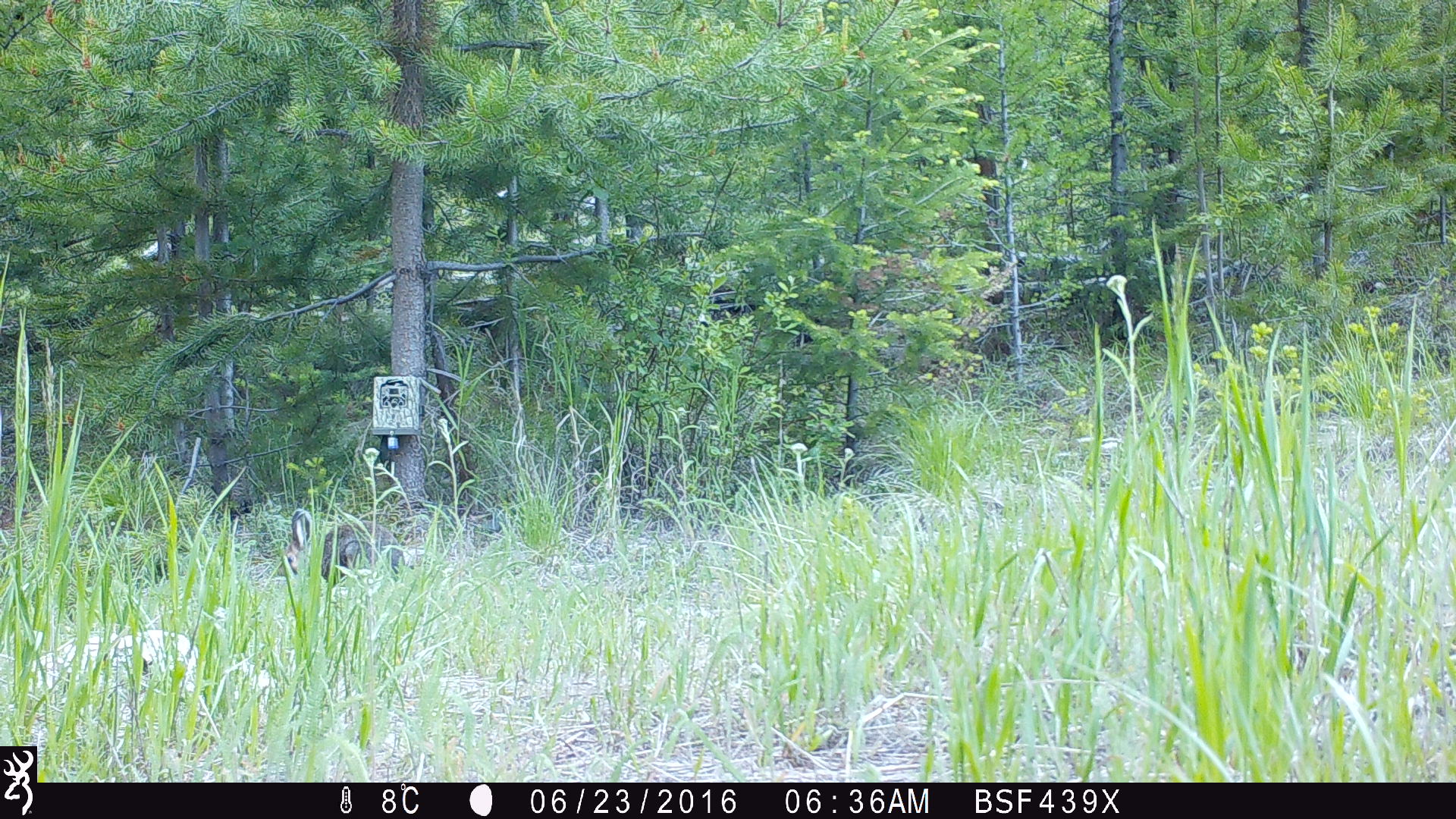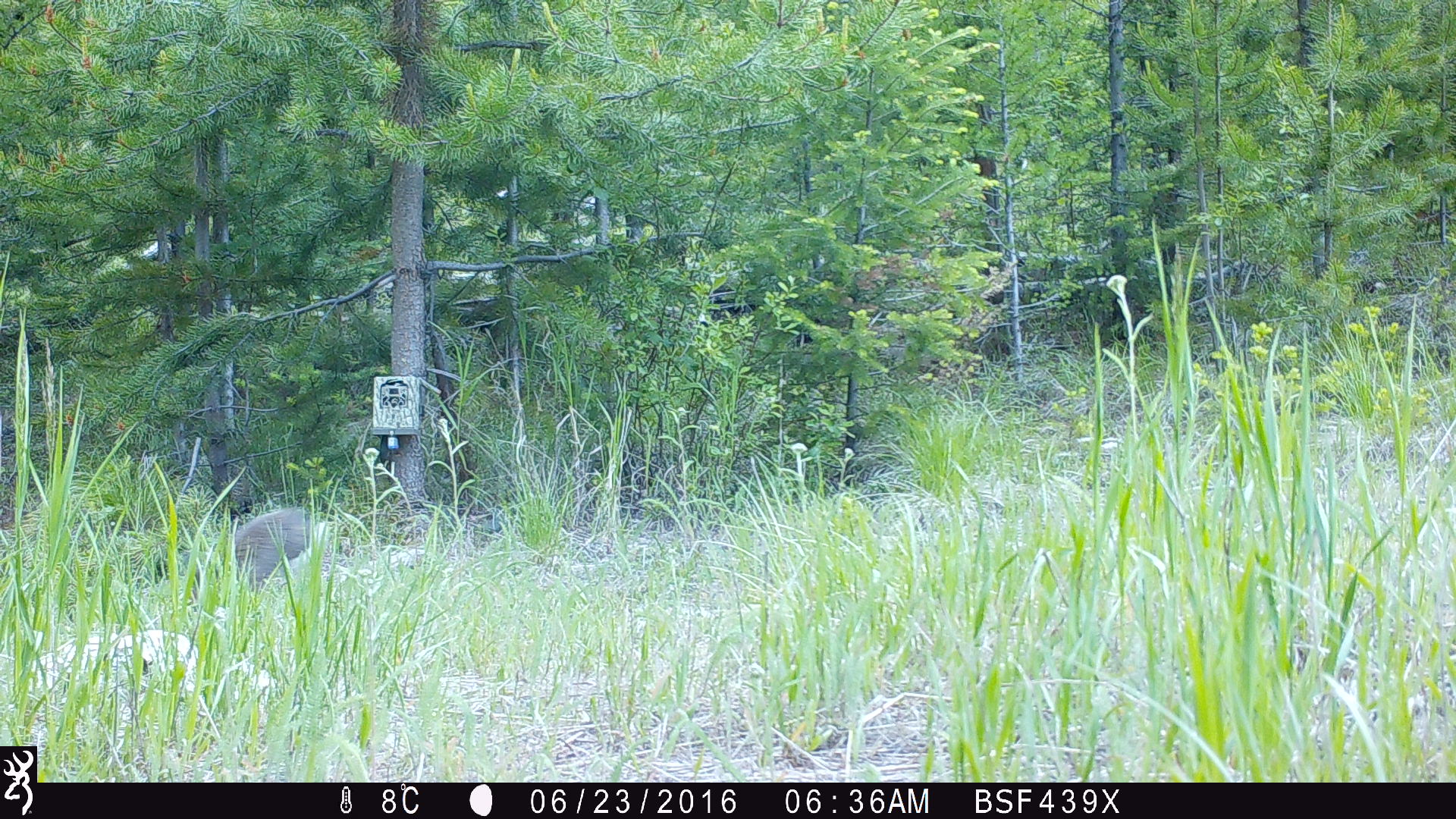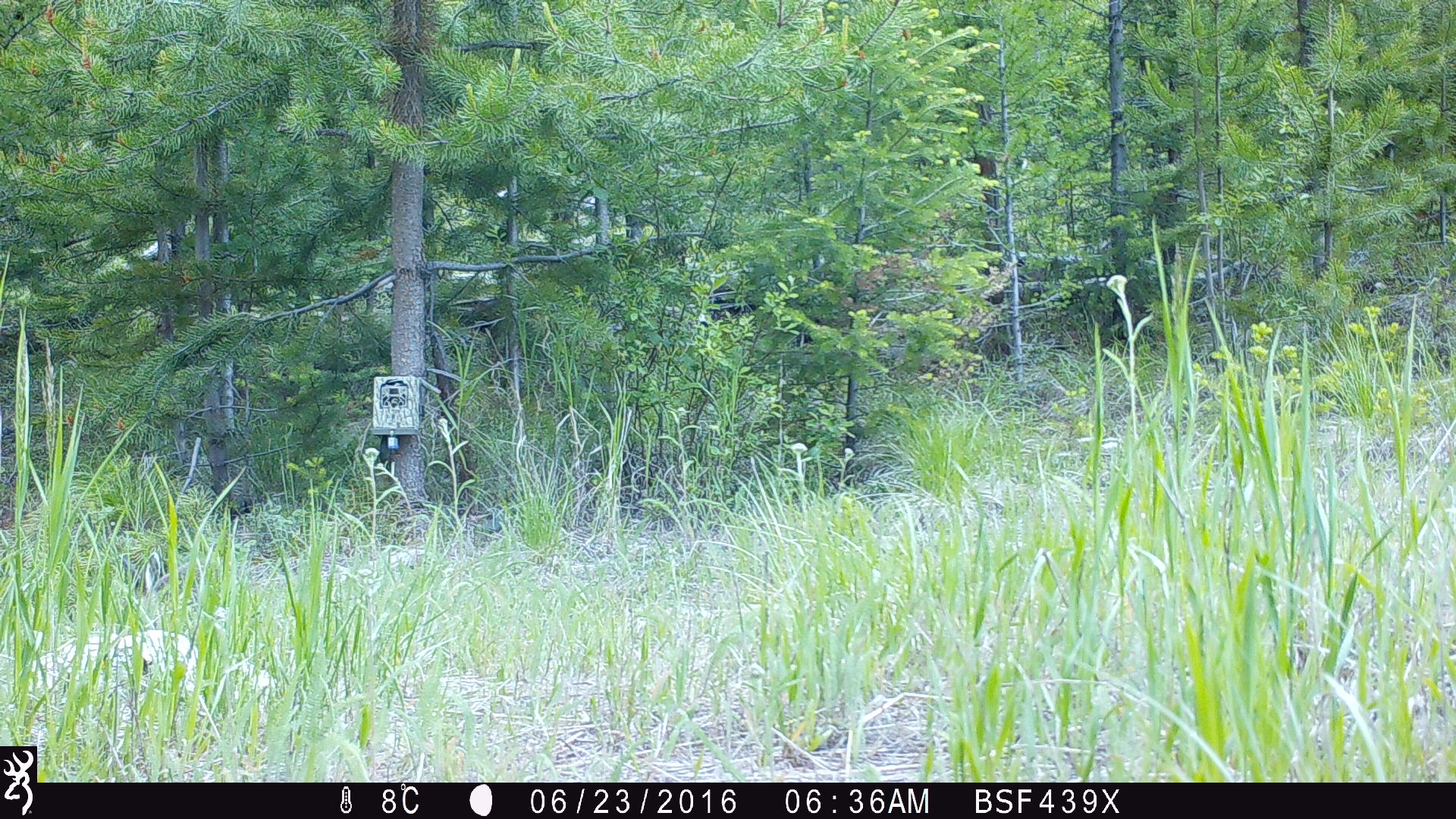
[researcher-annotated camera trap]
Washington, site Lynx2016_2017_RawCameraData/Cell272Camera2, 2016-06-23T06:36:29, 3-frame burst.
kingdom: Animalia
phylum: Chordata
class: Mammalia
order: Lagomorpha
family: Leporidae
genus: Lepus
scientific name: Lepus americanus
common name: snowshoe hare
Lepus americanus (snowshoe hare). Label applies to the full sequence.